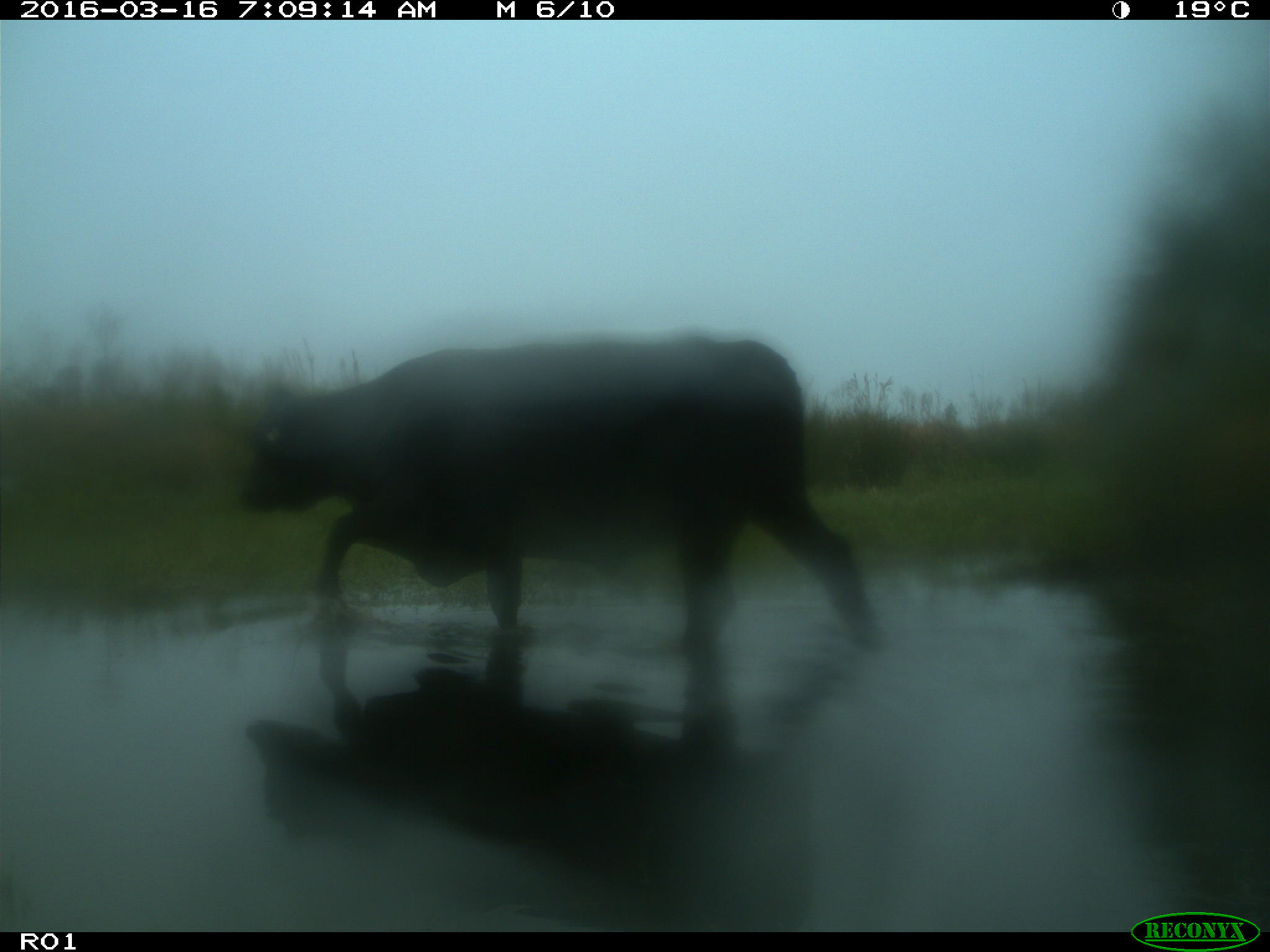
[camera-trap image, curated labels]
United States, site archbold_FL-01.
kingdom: Animalia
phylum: Chordata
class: Mammalia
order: Artiodactyla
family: Bovidae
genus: Bos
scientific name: Bos taurus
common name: domestic cow